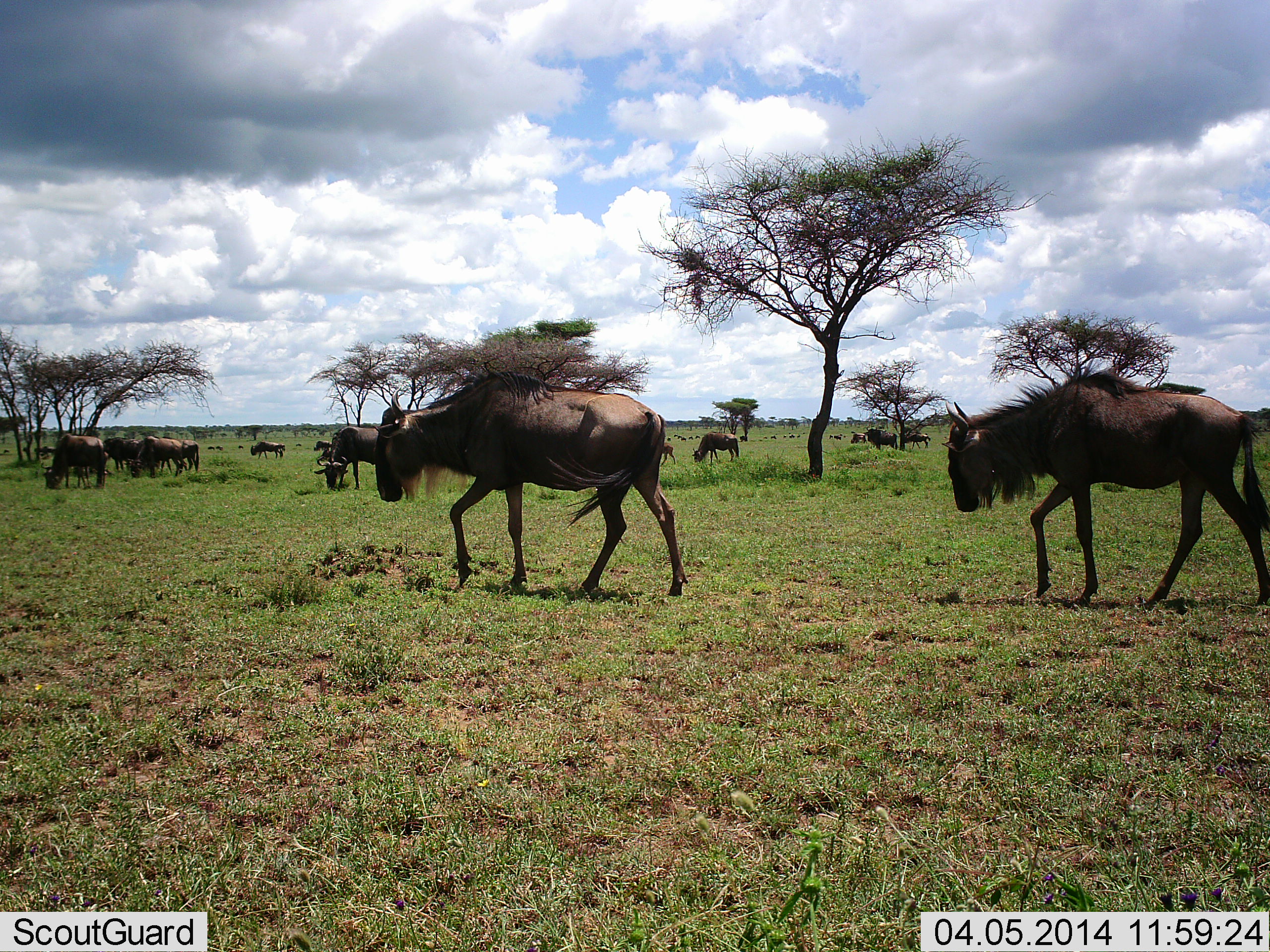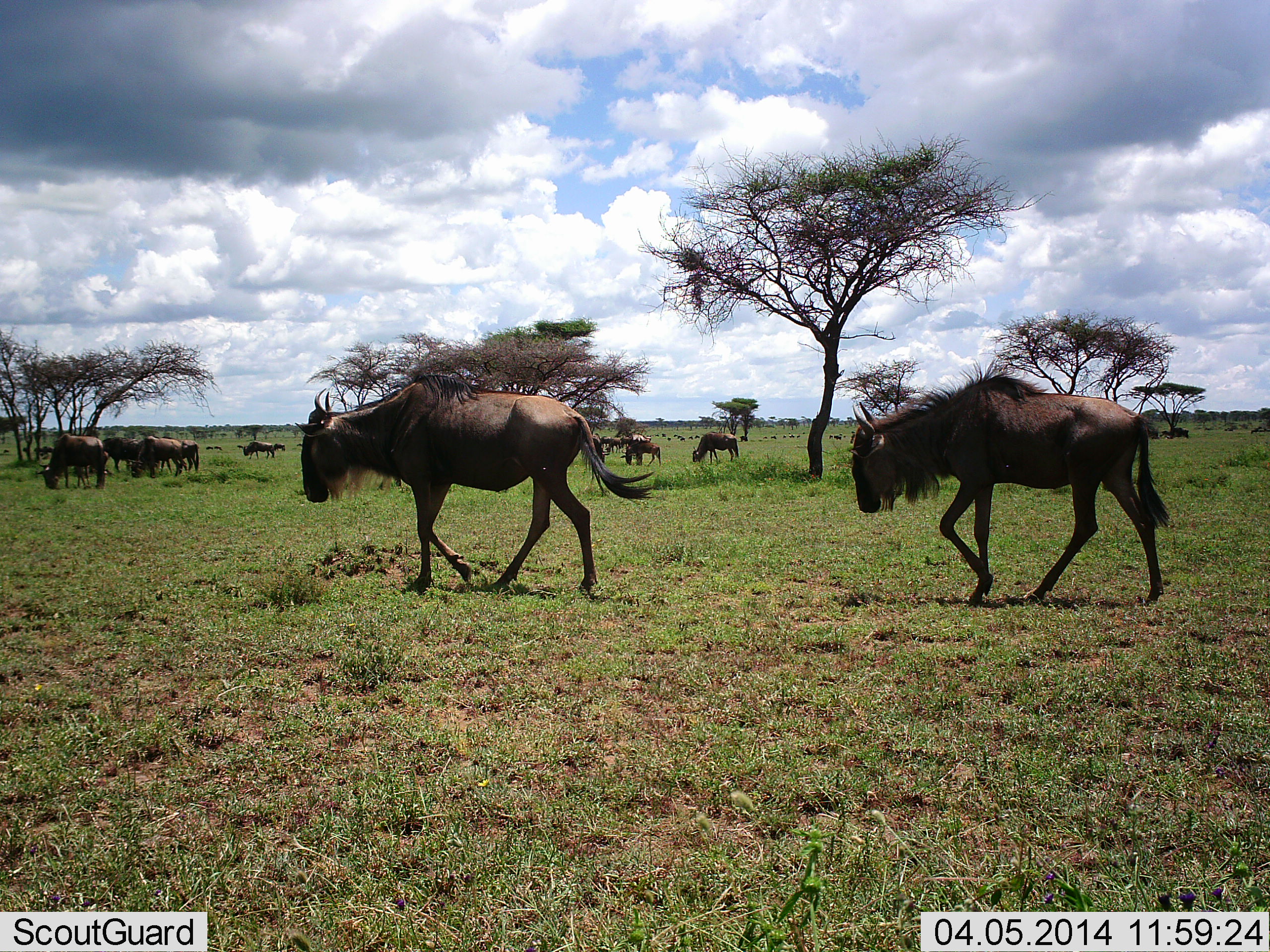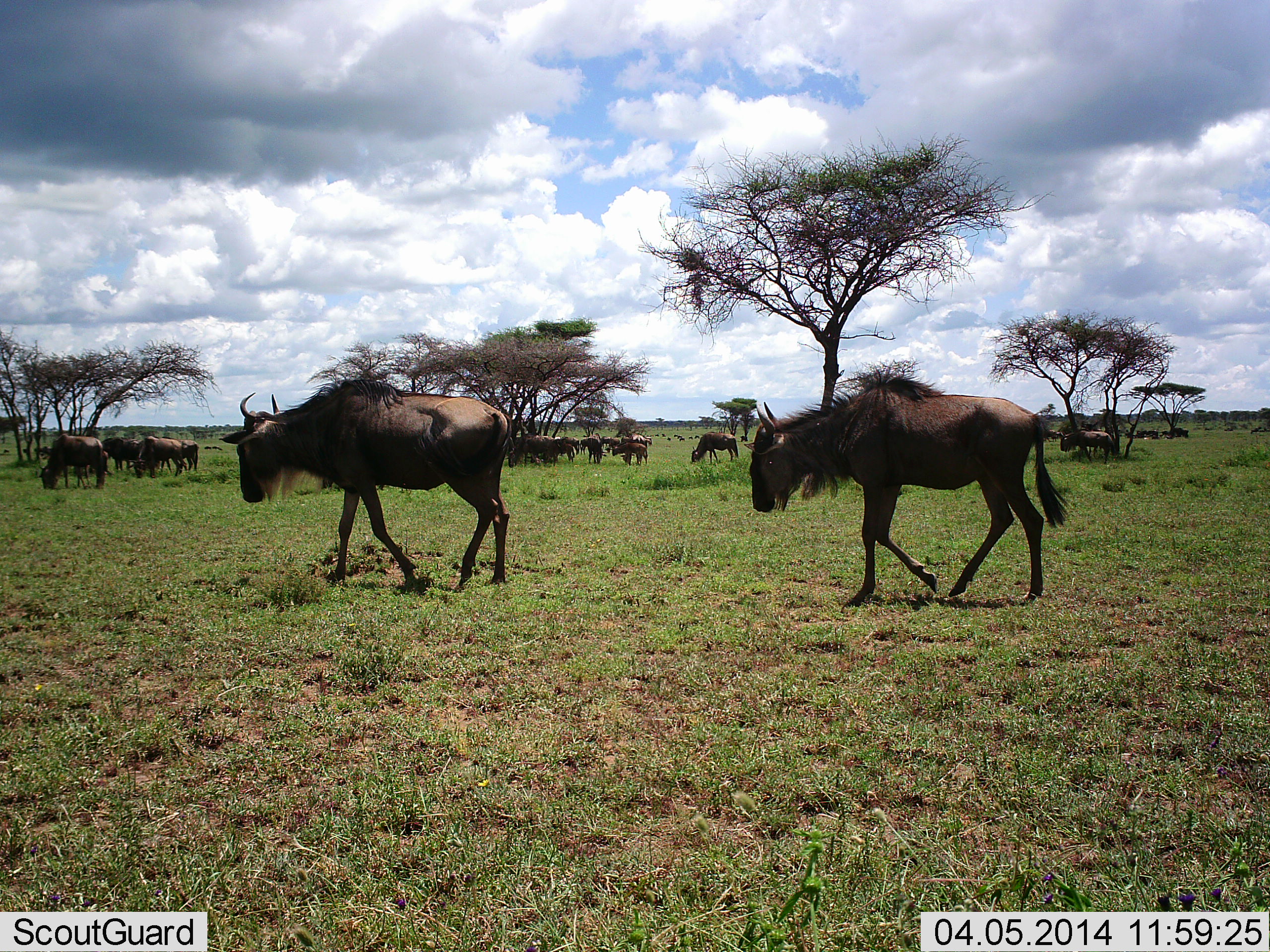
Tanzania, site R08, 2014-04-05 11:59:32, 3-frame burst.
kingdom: Animalia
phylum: Chordata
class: Mammalia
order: Artiodactyla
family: Bovidae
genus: Connochaetes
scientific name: Connochaetes taurinus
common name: blue wildebeest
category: wildebeest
Wildebeest (blue wildebeest) (Connochaetes taurinus), count 11-50. Behavior (volunteer vote fractions): standing 60%, resting 0%, moving 100%, interacting 0%. Young present (vote fraction): 0%. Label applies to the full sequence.